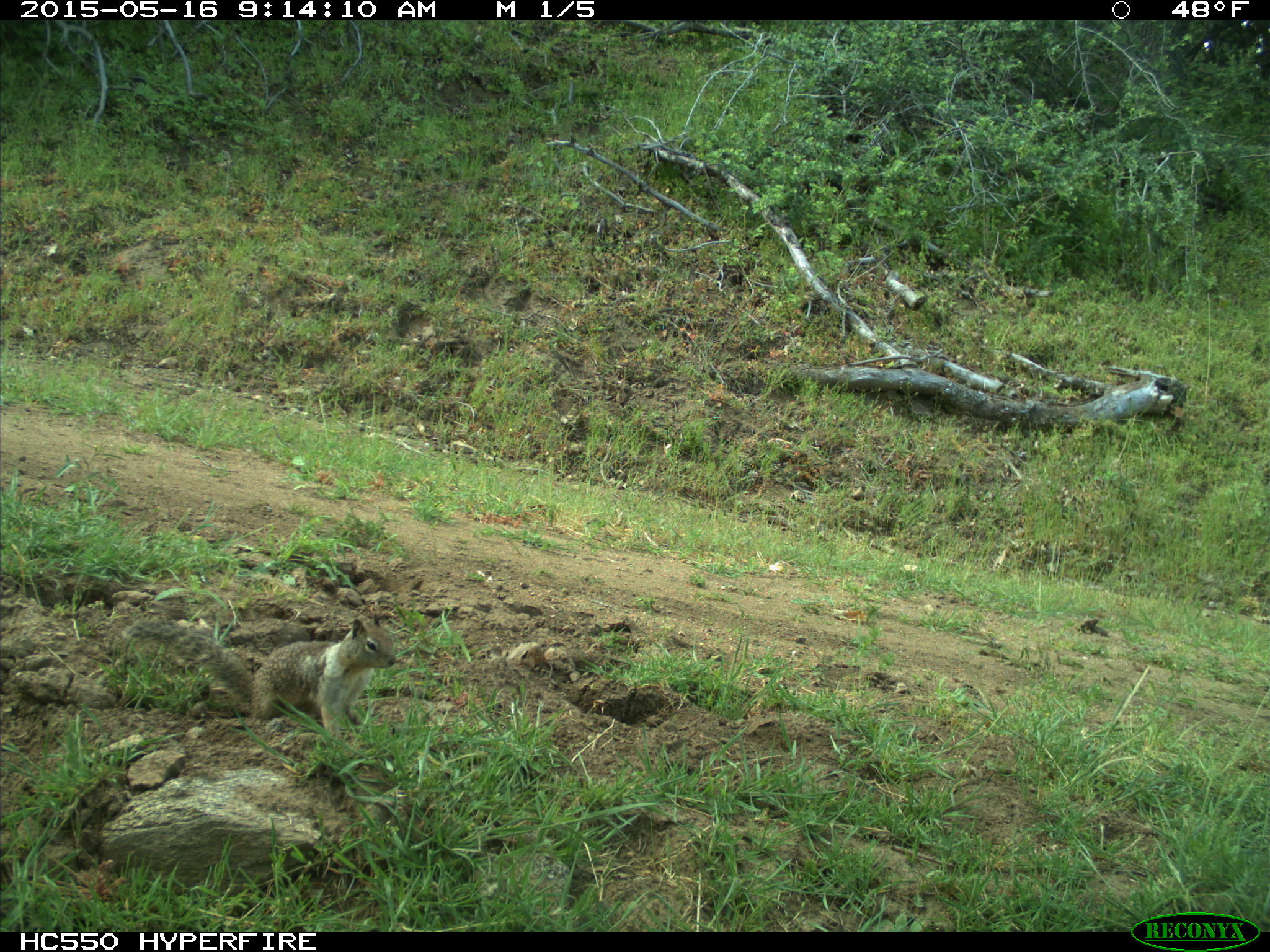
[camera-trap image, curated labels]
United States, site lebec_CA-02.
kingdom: Animalia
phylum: Chordata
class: Mammalia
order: Rodentia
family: Sciuridae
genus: Otospermophilus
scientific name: Otospermophilus beecheyi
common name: california ground squirrel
Otospermophilus beecheyi (california ground squirrel).